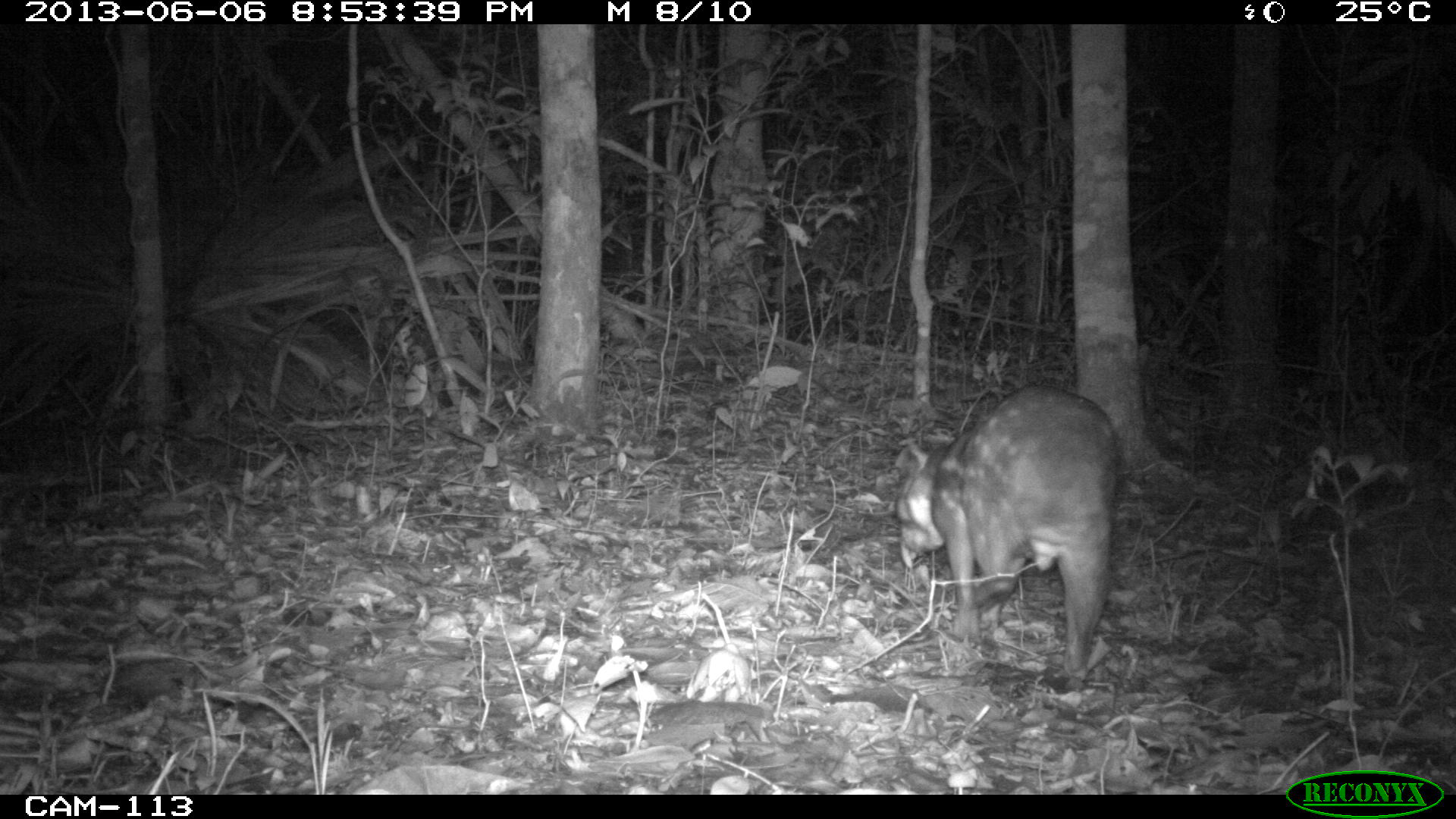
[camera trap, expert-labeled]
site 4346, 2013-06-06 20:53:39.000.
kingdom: Animalia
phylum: Chordata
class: Mammalia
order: Rodentia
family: Cuniculidae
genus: Cuniculus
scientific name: Cuniculus paca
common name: lowland paca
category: agouti paca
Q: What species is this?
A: Agouti paca (lowland paca) (Cuniculus paca).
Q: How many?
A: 1.